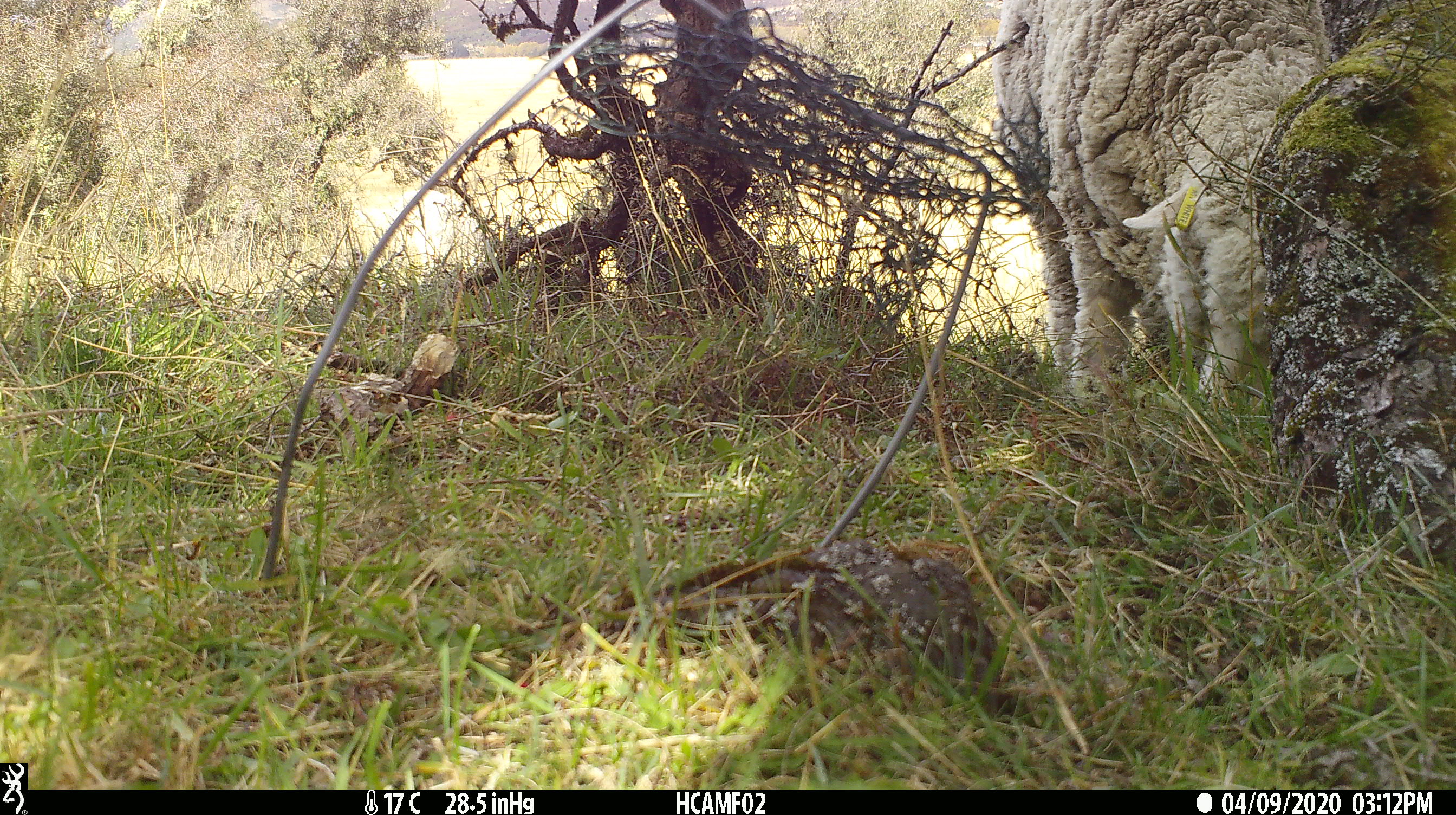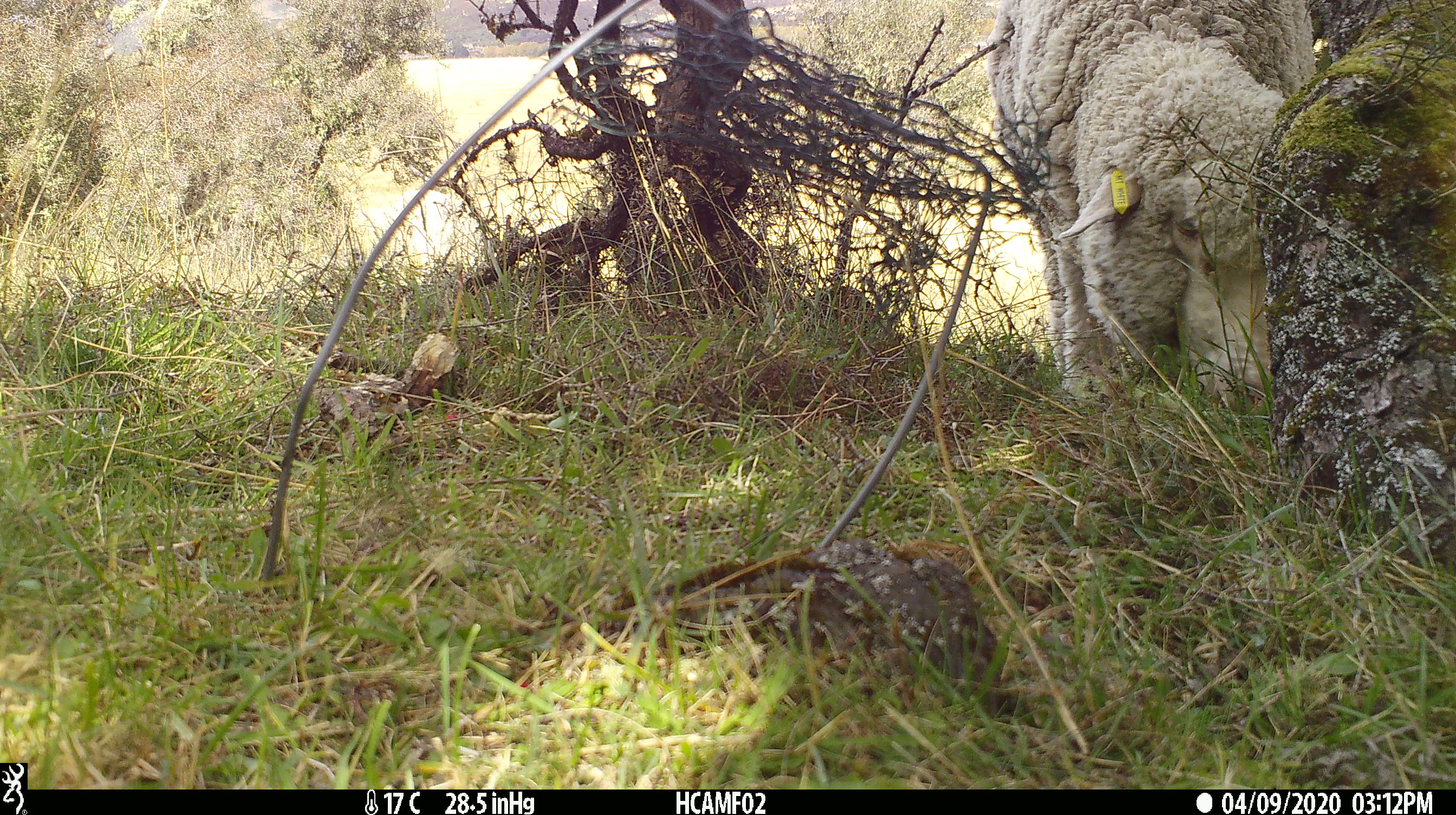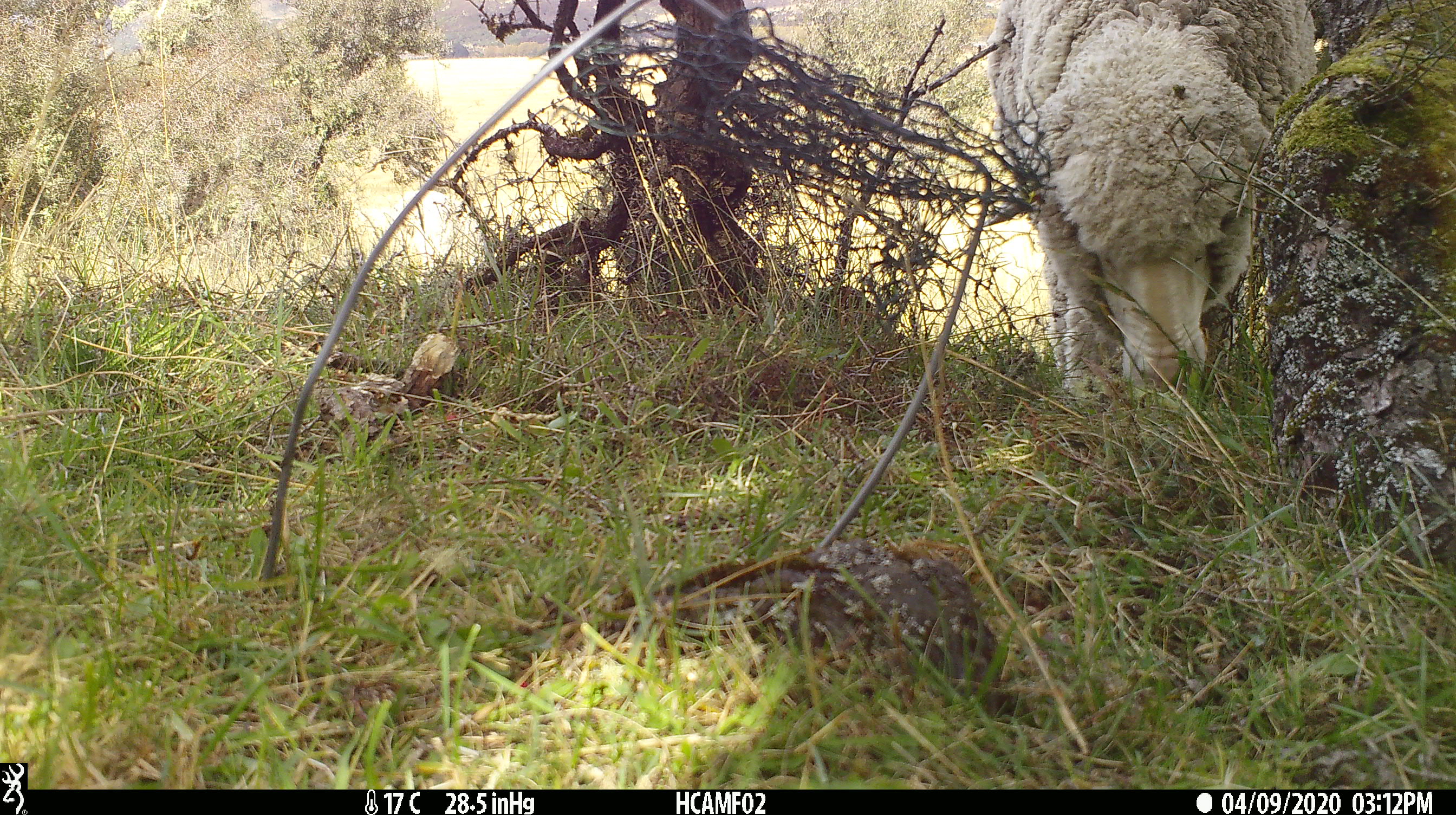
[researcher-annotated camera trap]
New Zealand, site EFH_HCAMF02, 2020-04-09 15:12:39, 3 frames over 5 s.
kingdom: Animalia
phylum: Chordata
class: Mammalia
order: Artiodactyla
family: Bovidae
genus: Ovis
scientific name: Ovis aries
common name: domestic sheep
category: sheep